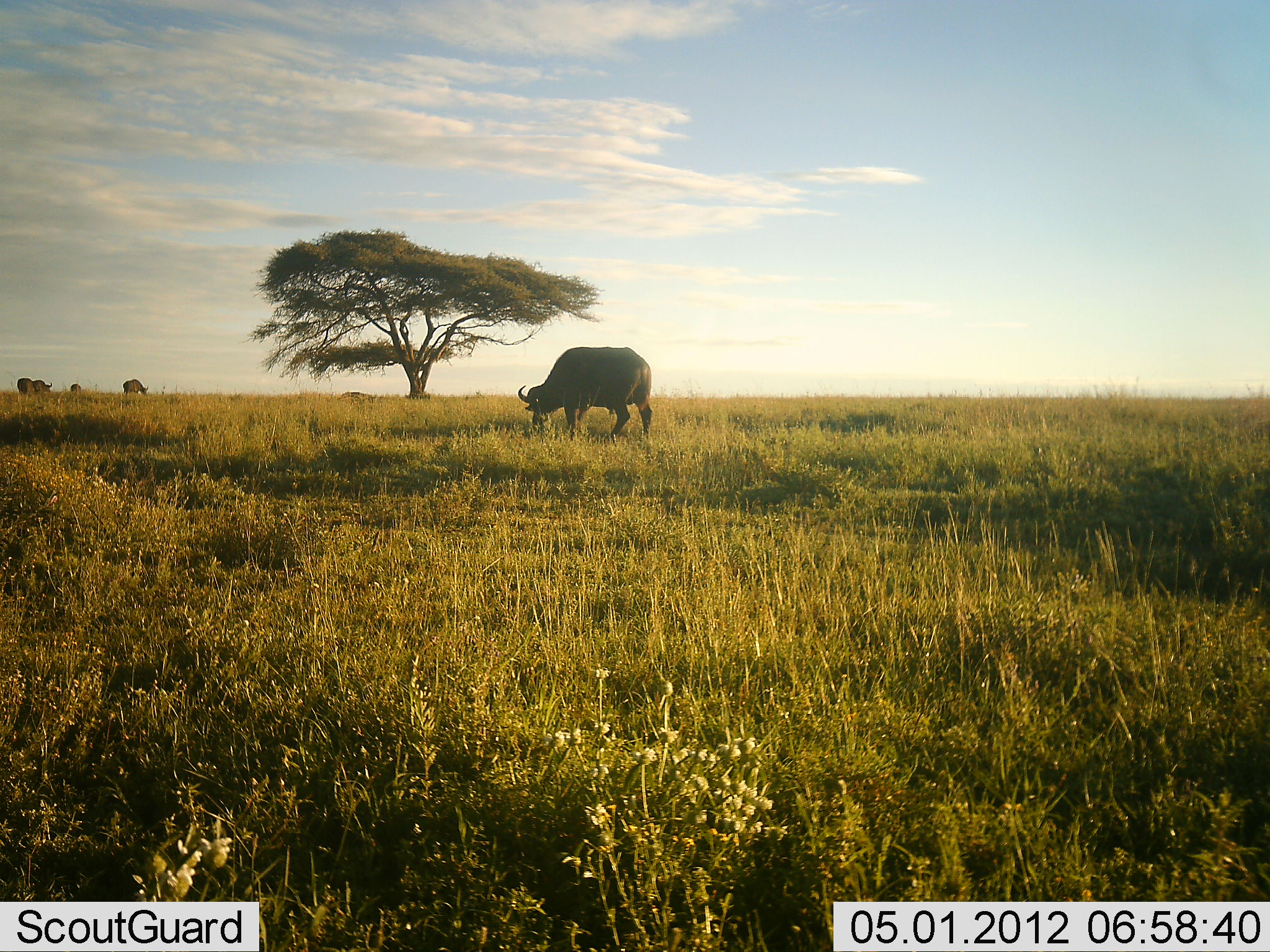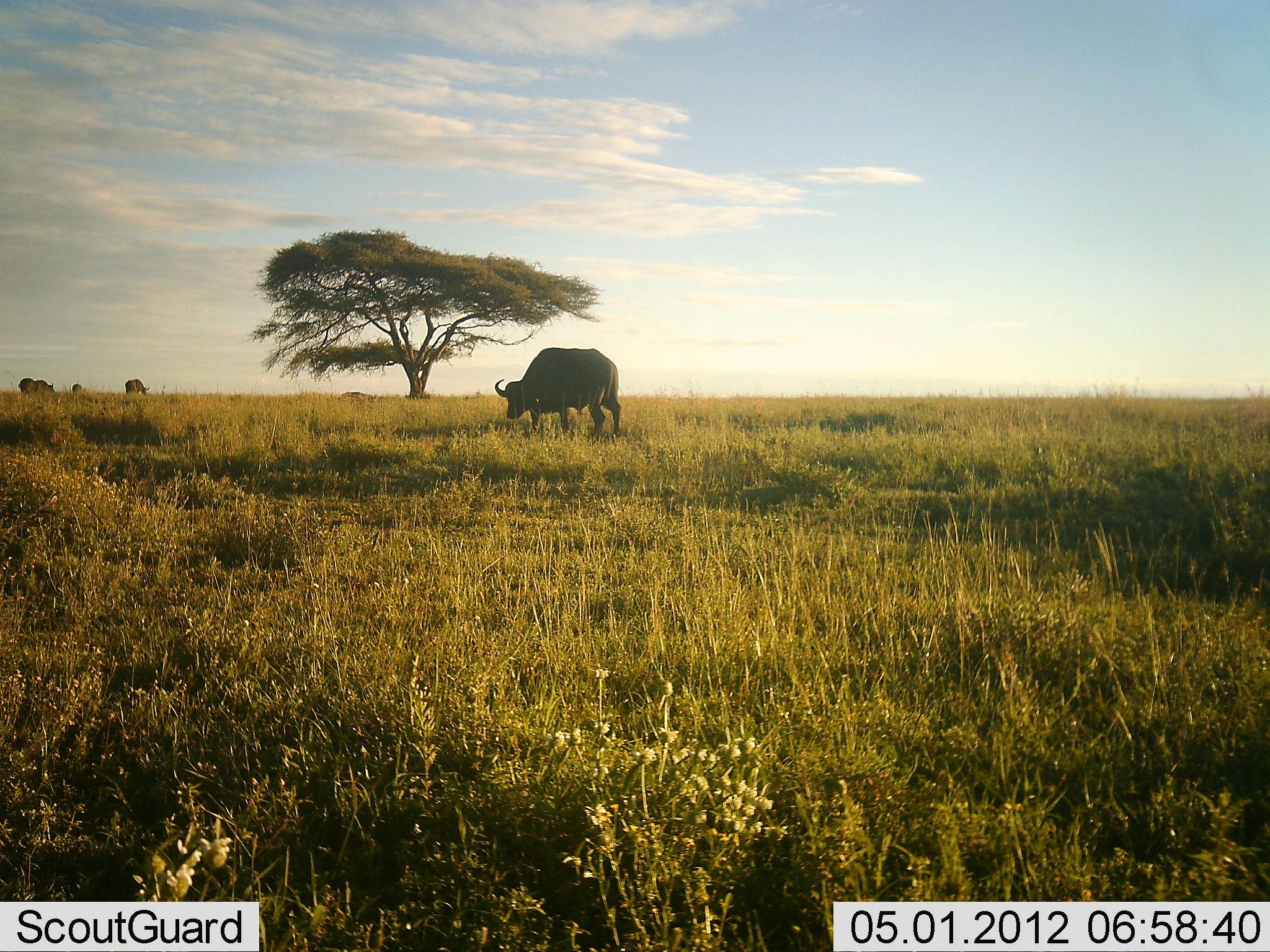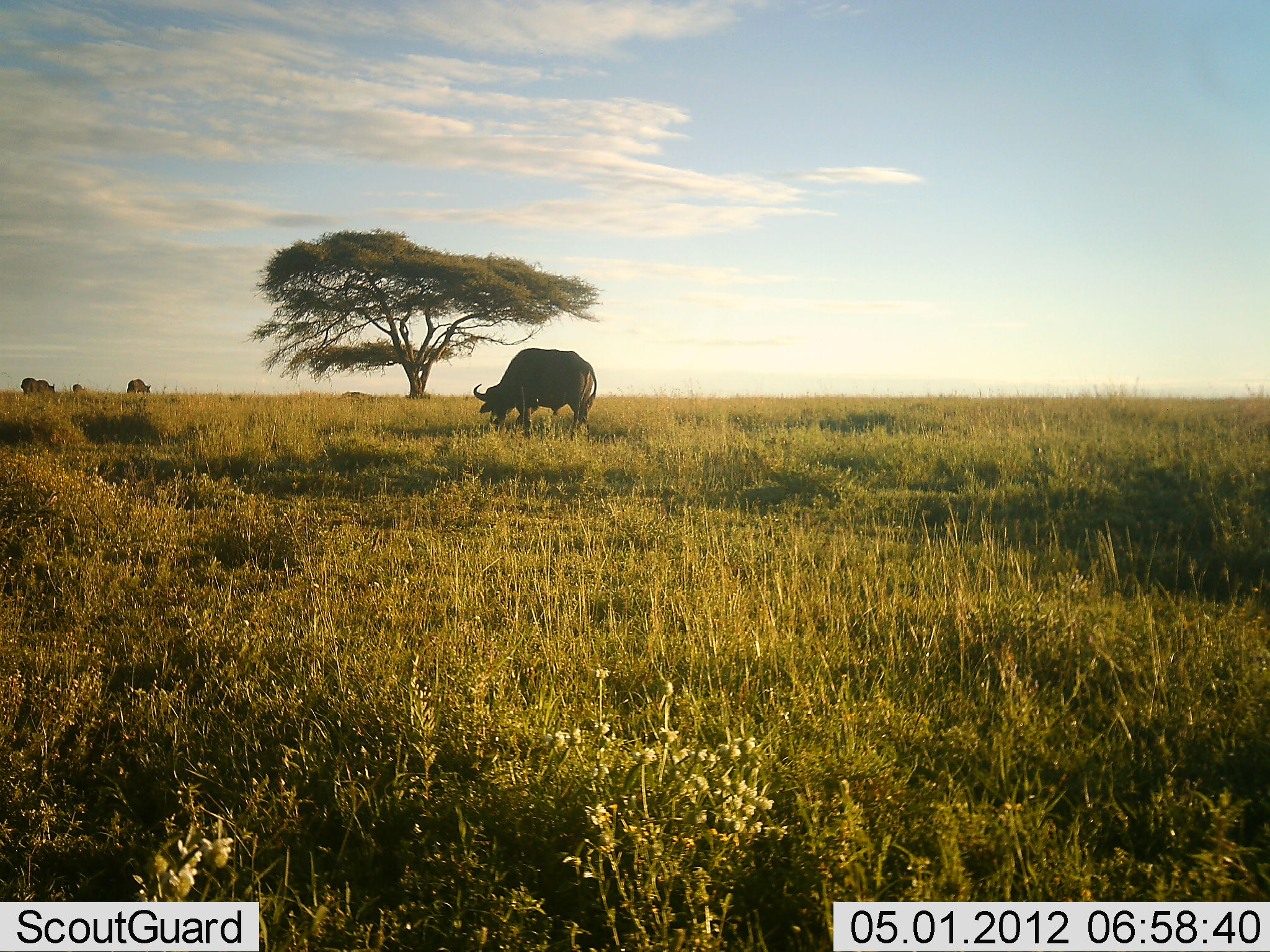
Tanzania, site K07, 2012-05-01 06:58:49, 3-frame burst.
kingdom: Animalia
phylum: Chordata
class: Mammalia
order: Artiodactyla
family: Bovidae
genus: Syncerus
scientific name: Syncerus caffer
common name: cape buffalo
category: buffalo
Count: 4.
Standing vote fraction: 25%.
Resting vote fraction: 0%.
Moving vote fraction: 58%.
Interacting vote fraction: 0%.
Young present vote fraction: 0%.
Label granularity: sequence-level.